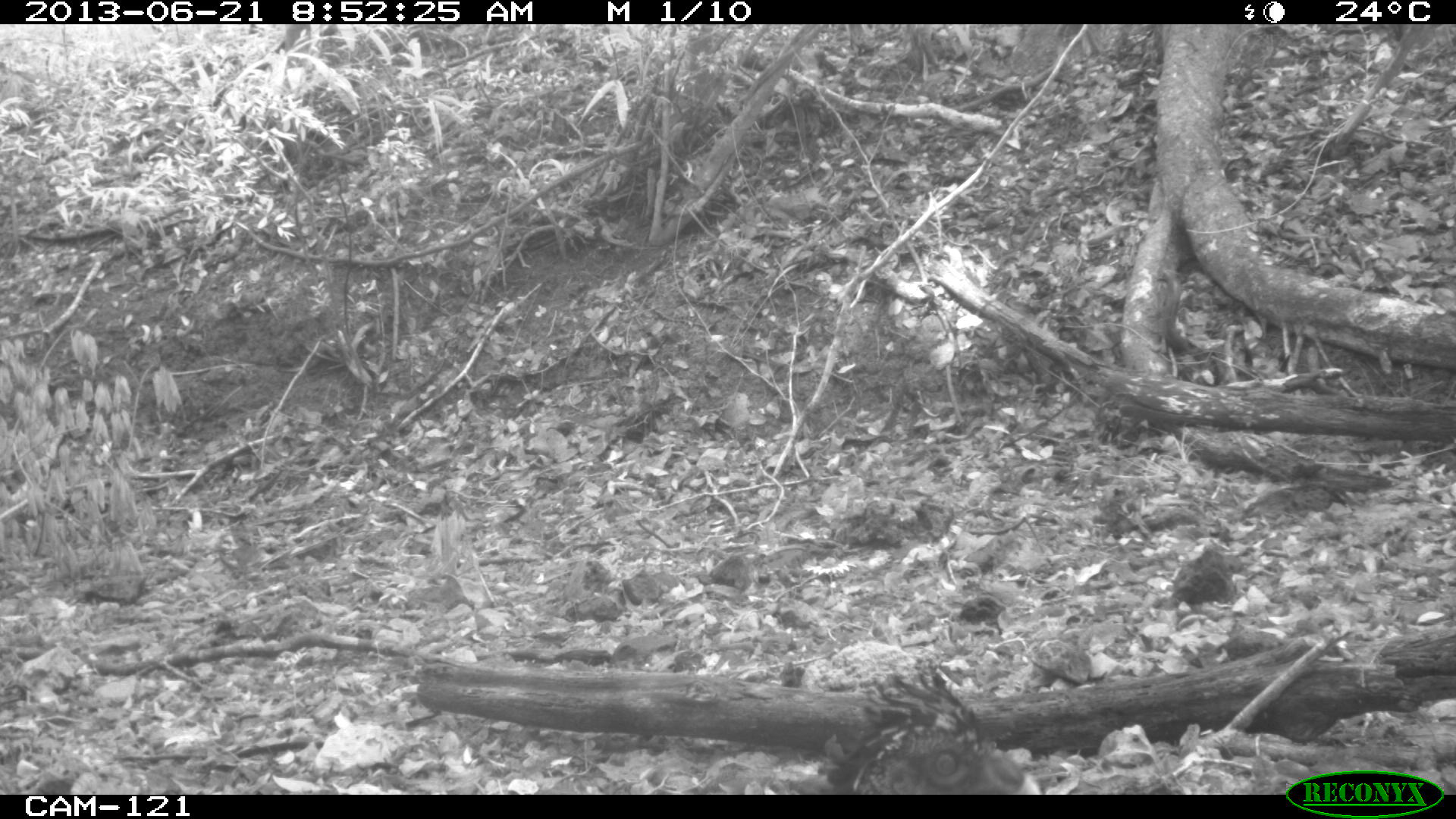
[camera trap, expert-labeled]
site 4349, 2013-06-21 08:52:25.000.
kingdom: Animalia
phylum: Chordata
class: Aves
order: Galliformes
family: Cracidae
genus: Crax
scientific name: Crax rubra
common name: great curassow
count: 1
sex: female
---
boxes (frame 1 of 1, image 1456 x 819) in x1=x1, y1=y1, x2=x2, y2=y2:
crax rubra: x1=826, y1=656, x2=1041, y2=794